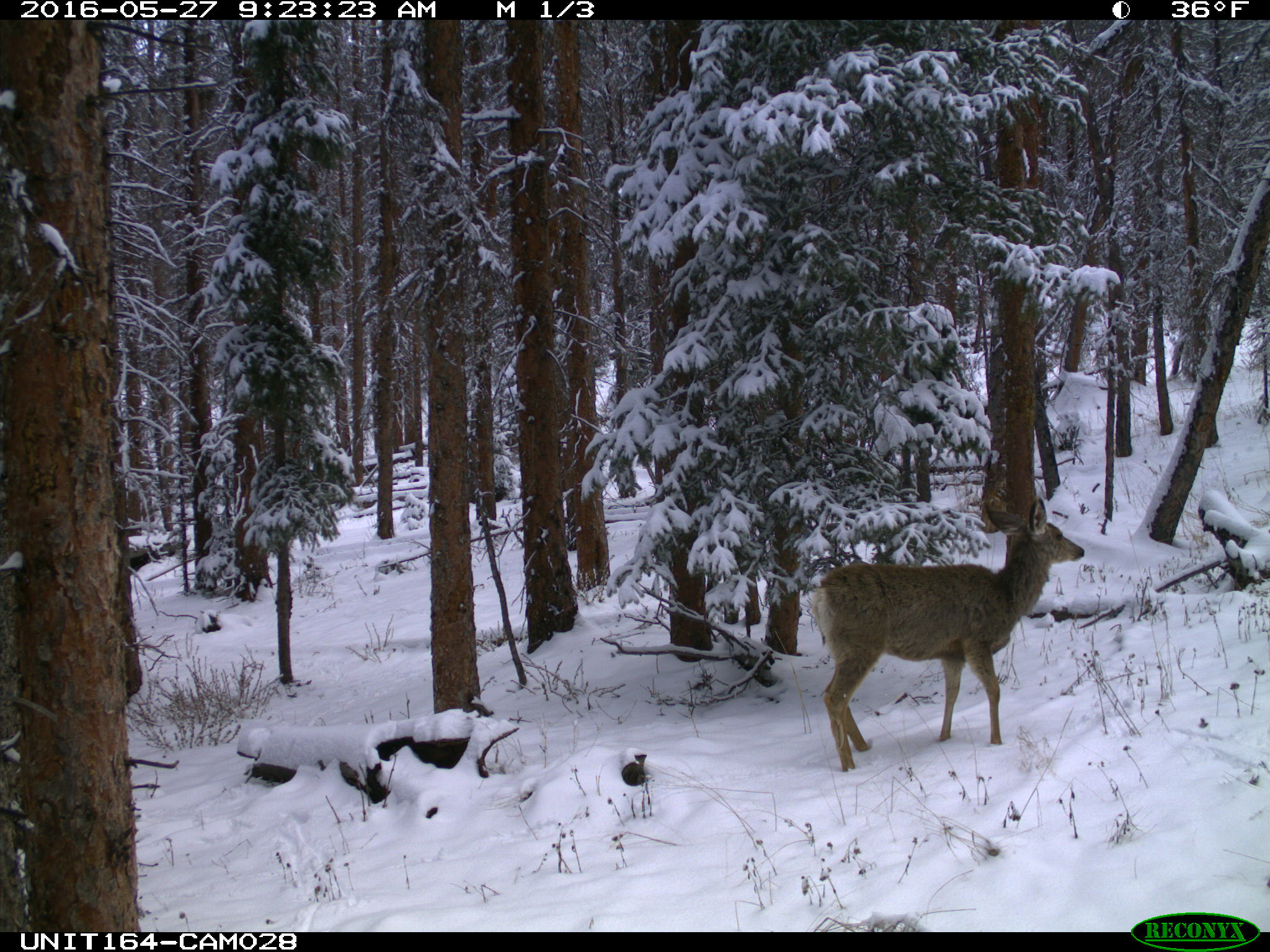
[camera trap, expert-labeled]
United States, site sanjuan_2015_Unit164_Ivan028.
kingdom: Animalia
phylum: Chordata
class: Mammalia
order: Artiodactyla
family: Cervidae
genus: Odocoileus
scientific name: Odocoileus hemionus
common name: mule deer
Odocoileus hemionus (mule deer).